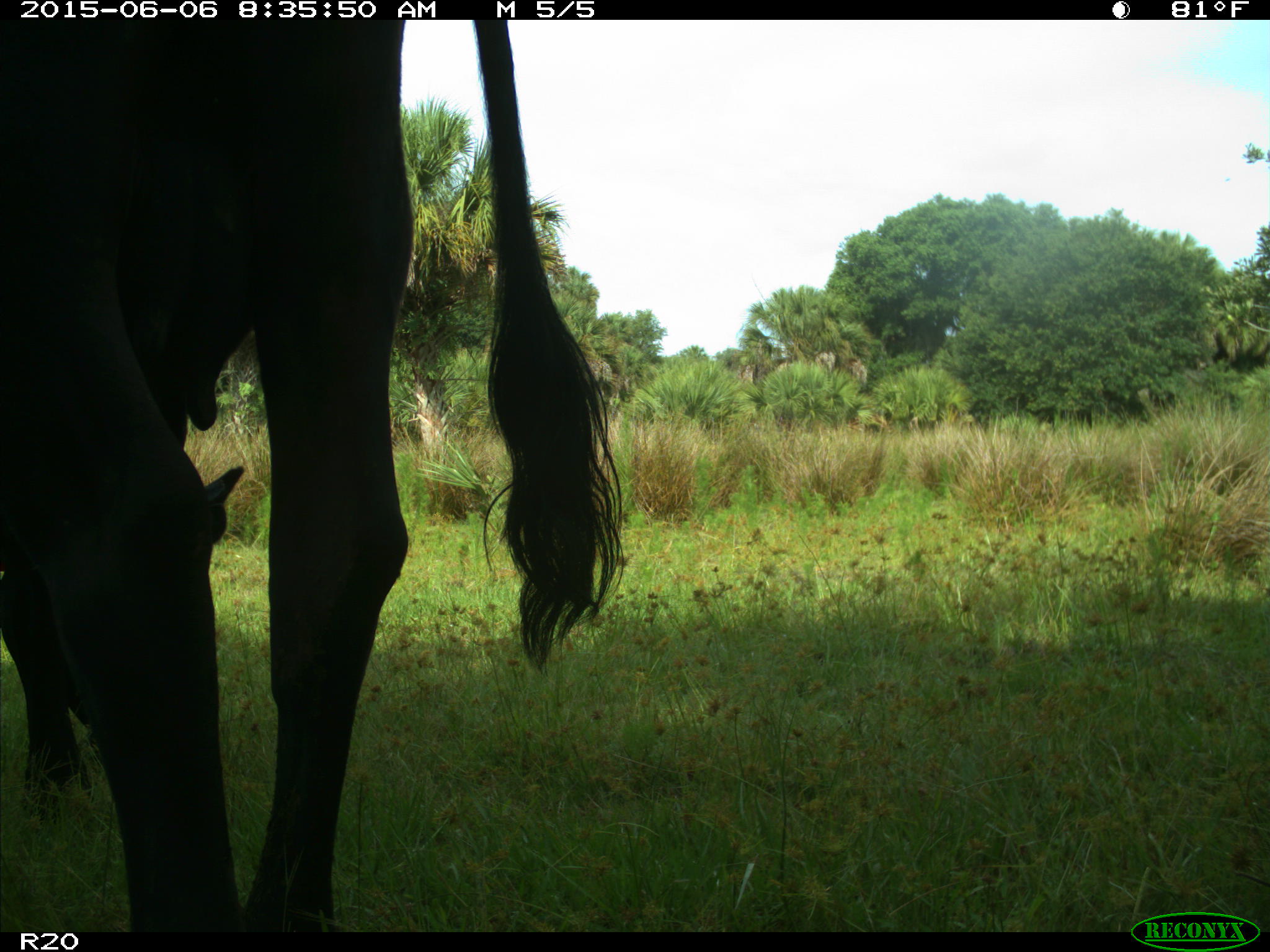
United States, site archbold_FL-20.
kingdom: Animalia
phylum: Chordata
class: Mammalia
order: Artiodactyla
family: Bovidae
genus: Bos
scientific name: Bos taurus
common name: domestic cow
Bos taurus (domestic cow).